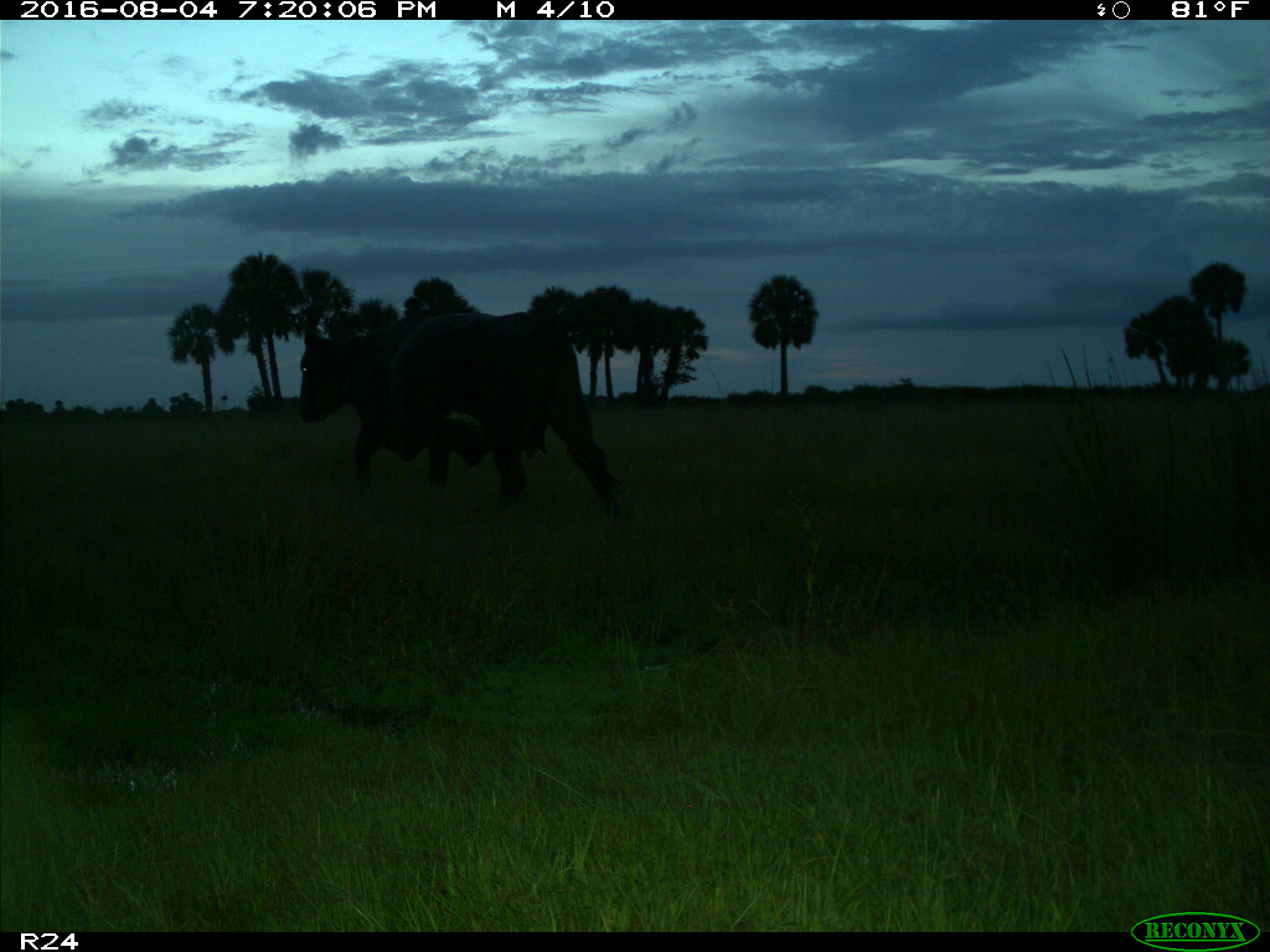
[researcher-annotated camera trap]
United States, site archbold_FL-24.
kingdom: Animalia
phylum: Chordata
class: Mammalia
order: Artiodactyla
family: Bovidae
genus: Bos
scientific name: Bos taurus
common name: domestic cow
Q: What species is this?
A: Bos taurus (domestic cow).